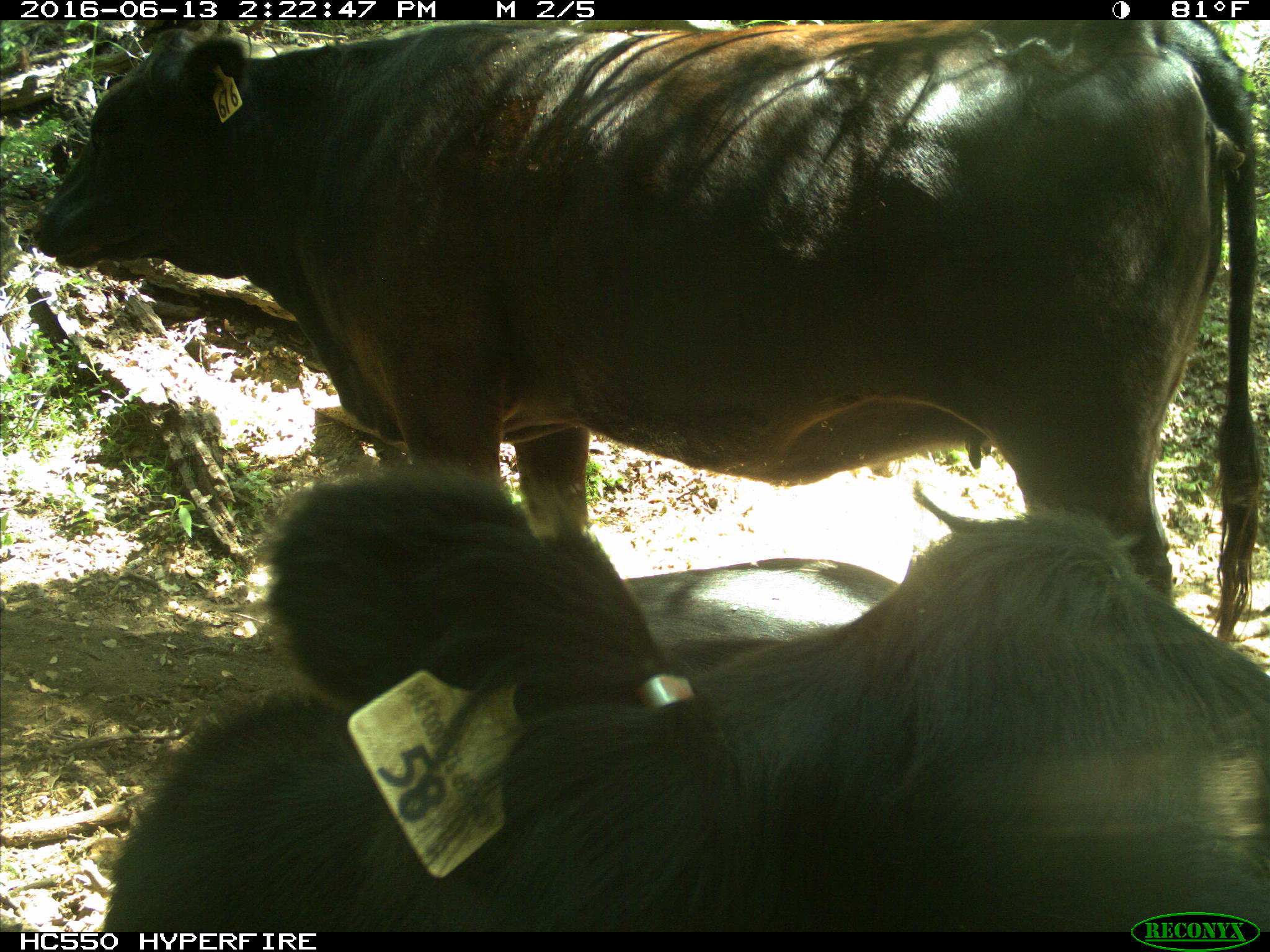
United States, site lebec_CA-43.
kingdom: Animalia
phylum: Chordata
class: Mammalia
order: Artiodactyla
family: Bovidae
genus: Bos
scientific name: Bos taurus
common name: domestic cow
Bos taurus (domestic cow).